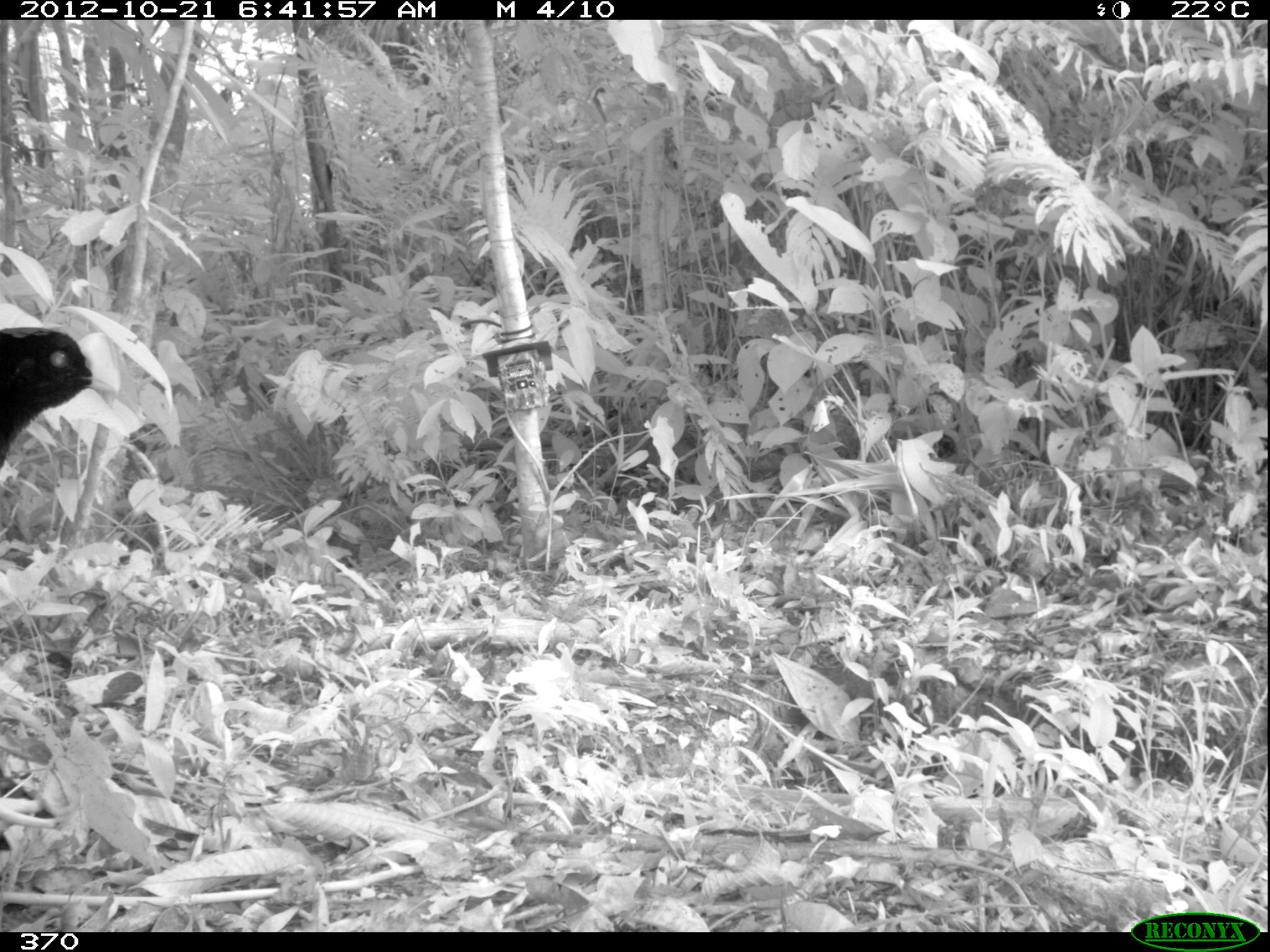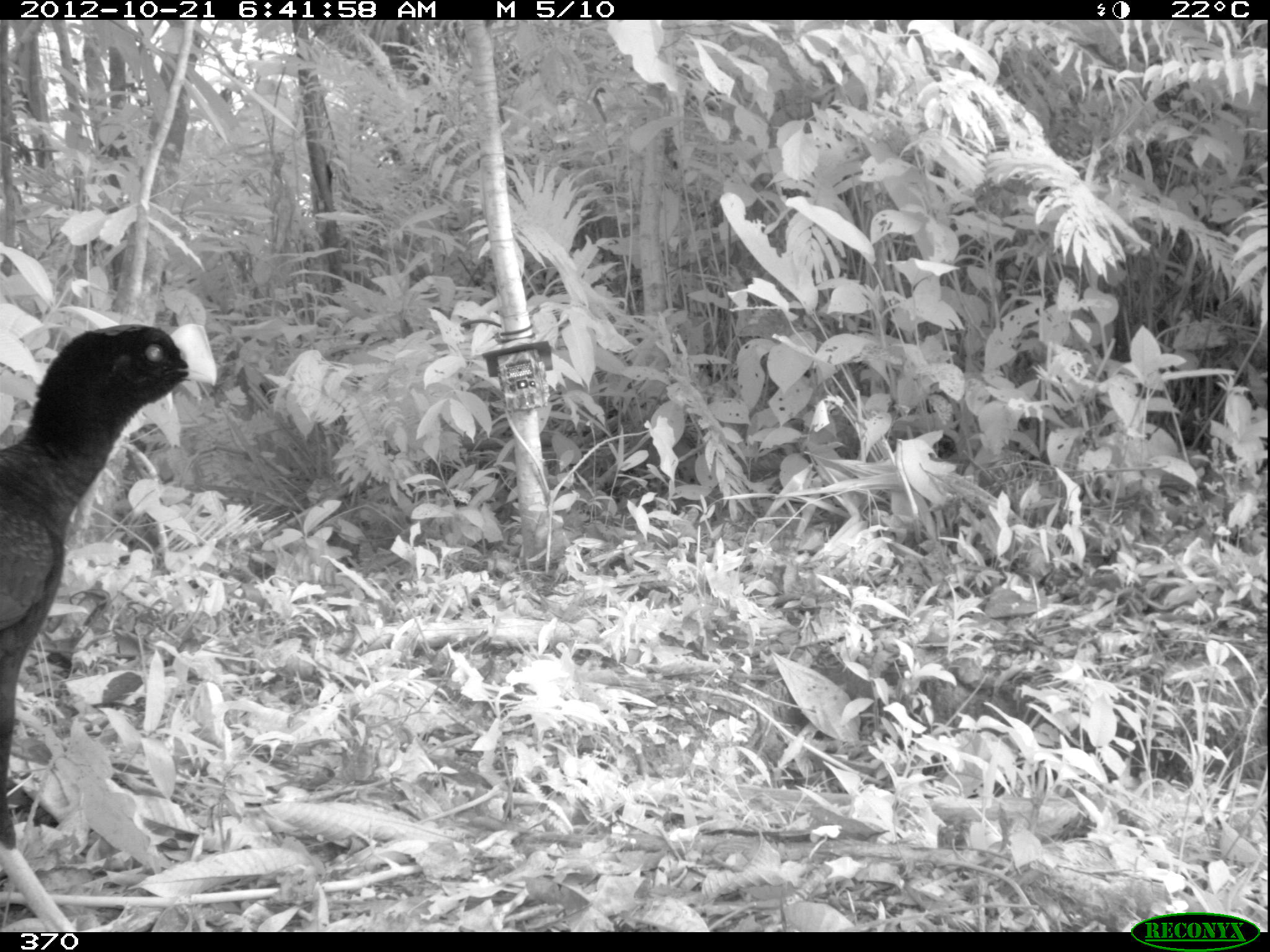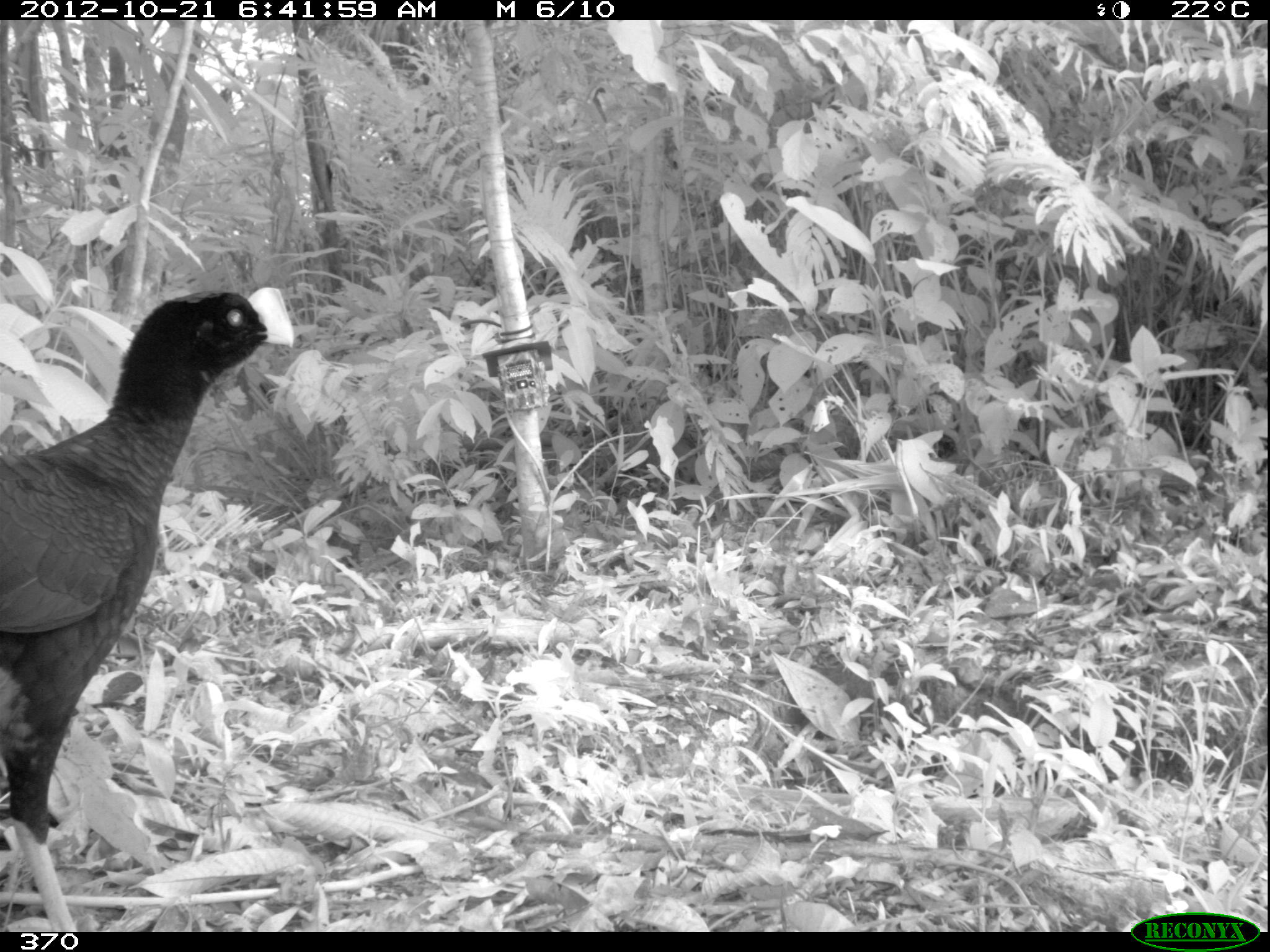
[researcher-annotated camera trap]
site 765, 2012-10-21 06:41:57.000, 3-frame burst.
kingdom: Animalia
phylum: Chordata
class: Aves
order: Galliformes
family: Cracidae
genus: Mitu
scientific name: Mitu tuberosum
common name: razor-billed curassow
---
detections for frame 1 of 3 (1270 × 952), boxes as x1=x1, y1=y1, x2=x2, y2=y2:
mitu tuberosum: x1=0, y1=323, x2=114, y2=465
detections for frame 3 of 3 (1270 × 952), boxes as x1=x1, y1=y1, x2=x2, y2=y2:
mitu tuberosum: x1=0, y1=284, x2=290, y2=929